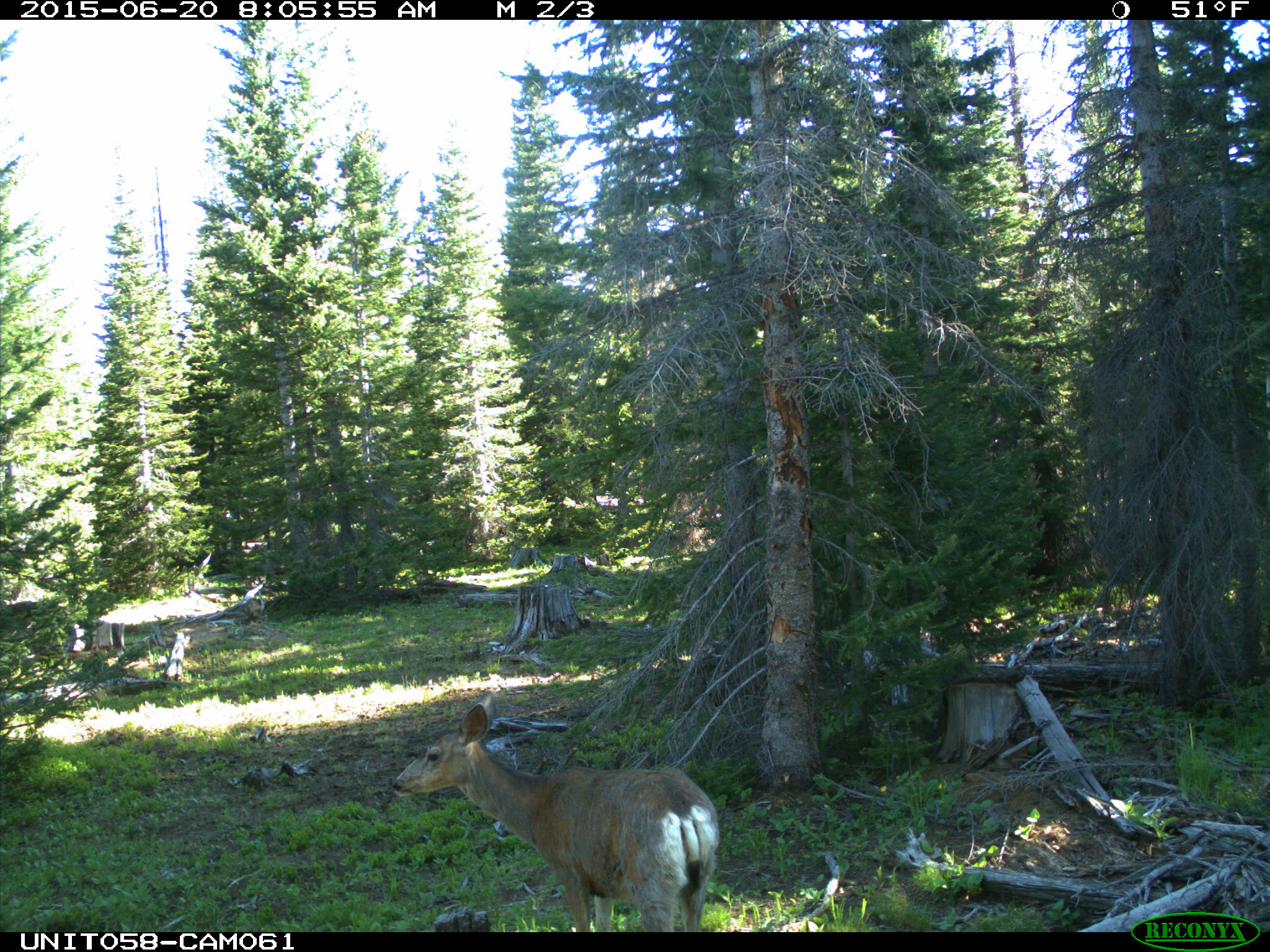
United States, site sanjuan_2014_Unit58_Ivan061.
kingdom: Animalia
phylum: Chordata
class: Mammalia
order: Artiodactyla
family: Cervidae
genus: Odocoileus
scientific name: Odocoileus hemionus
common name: mule deer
Odocoileus hemionus (mule deer).